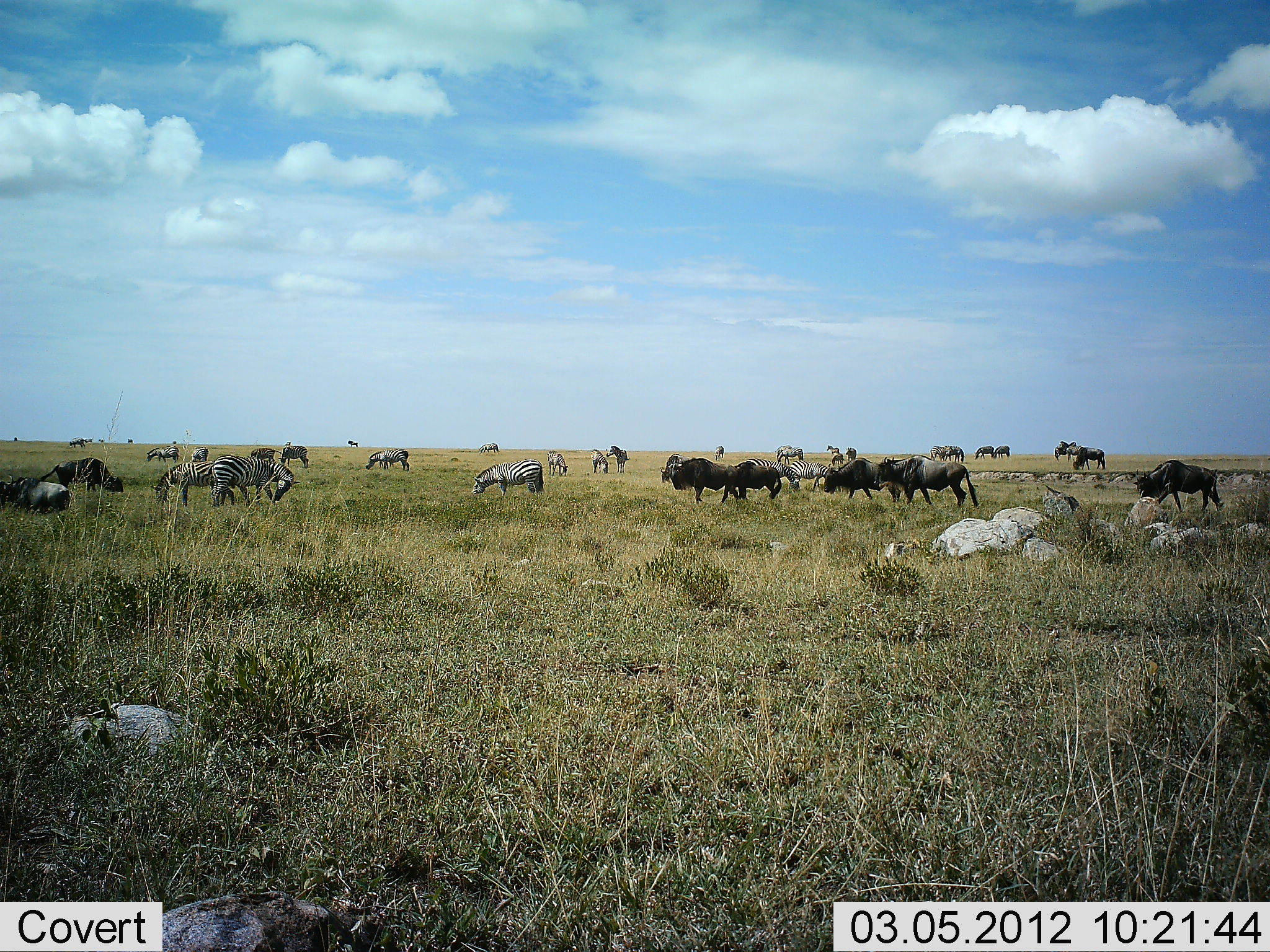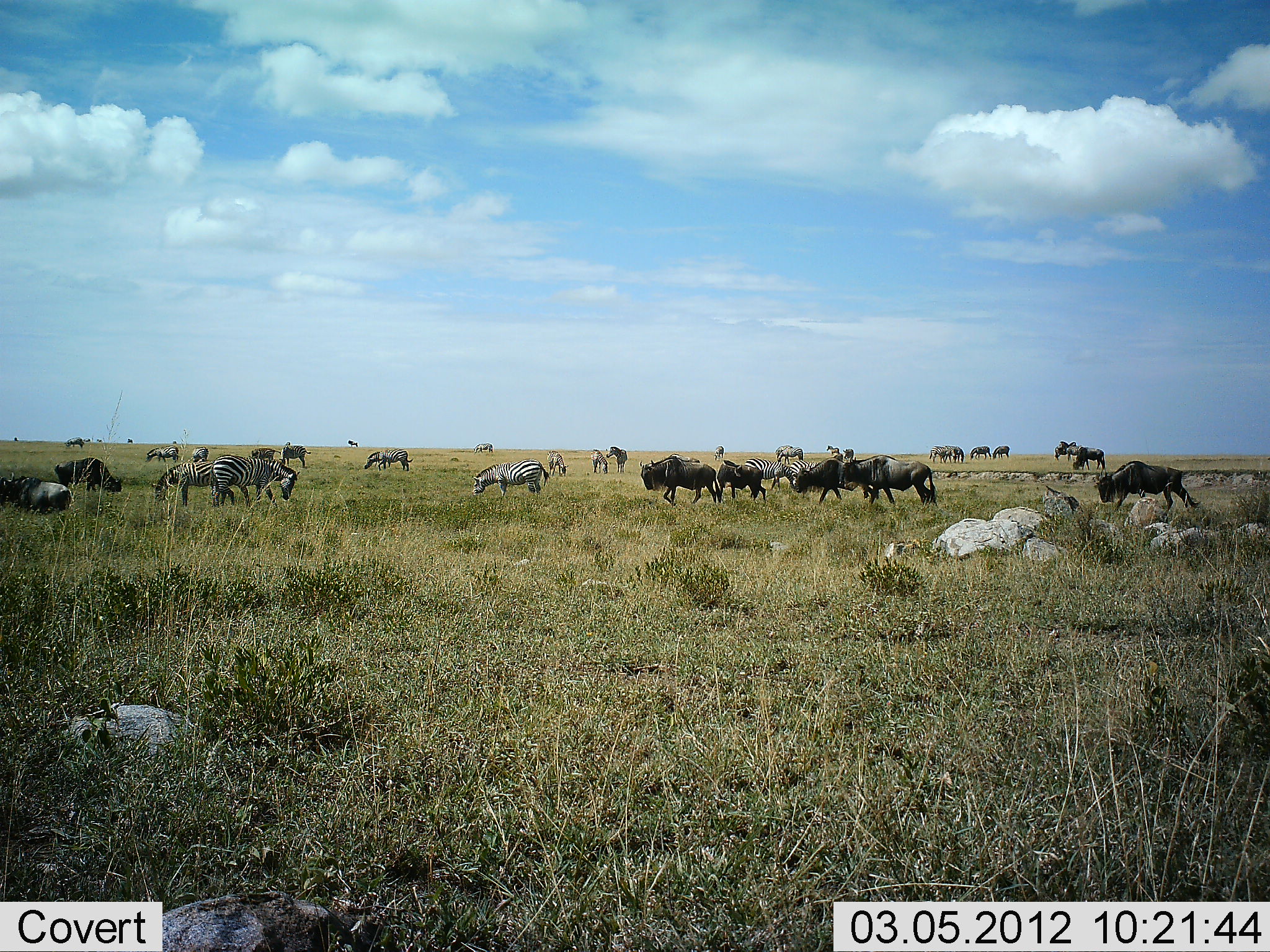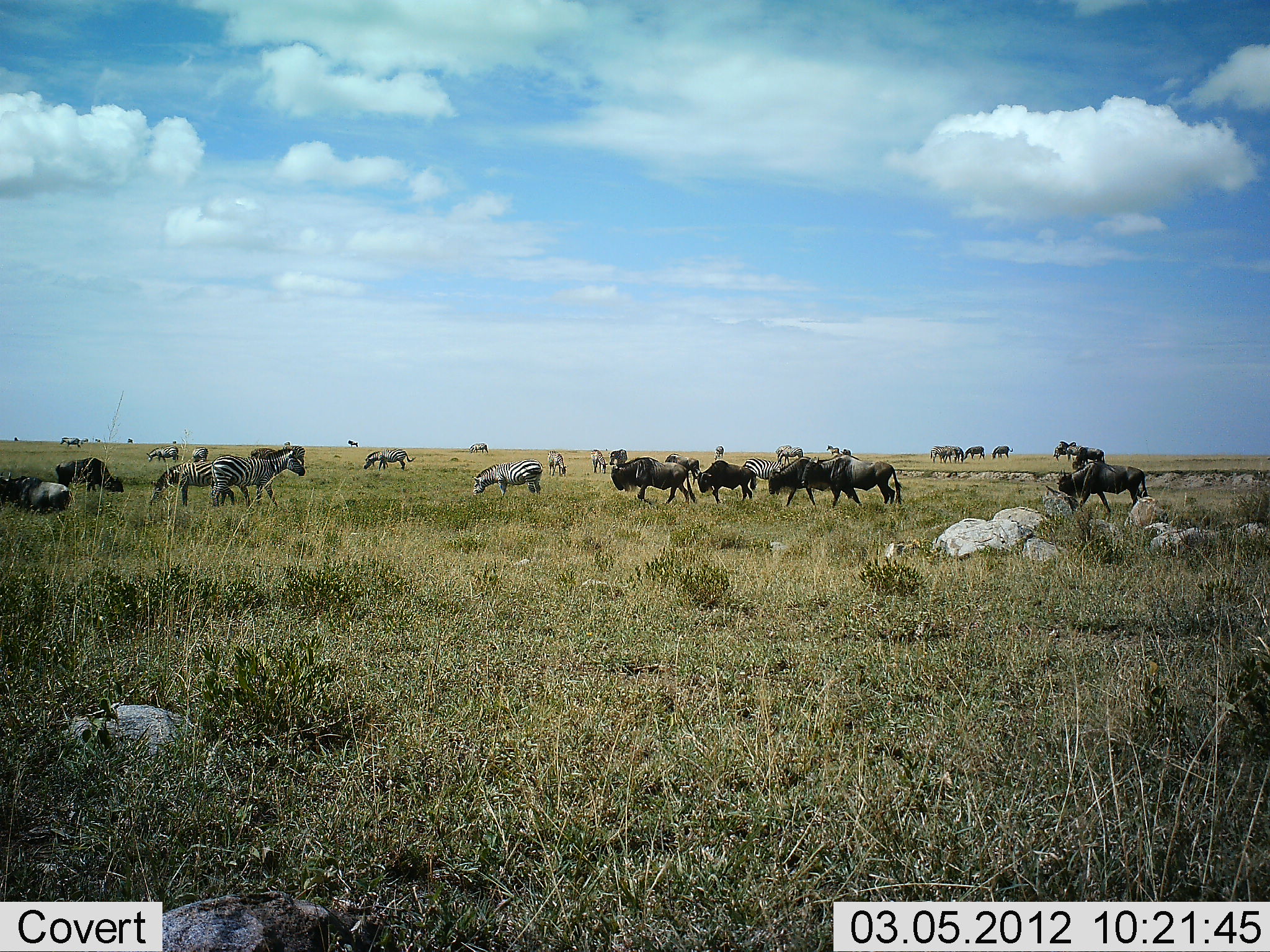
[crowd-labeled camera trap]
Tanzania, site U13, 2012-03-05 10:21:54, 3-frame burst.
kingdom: Animalia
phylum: Chordata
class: Mammalia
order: Artiodactyla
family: Bovidae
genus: Connochaetes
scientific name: Connochaetes taurinus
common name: blue wildebeest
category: wildebeest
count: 11-50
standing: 48%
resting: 8%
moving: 68%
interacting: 0%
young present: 0%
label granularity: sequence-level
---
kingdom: Animalia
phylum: Chordata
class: Mammalia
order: Perissodactyla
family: Equidae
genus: Equus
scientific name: Equus quagga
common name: plains zebra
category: zebra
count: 11-50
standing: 65%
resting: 4%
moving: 13%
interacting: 0%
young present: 4%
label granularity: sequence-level